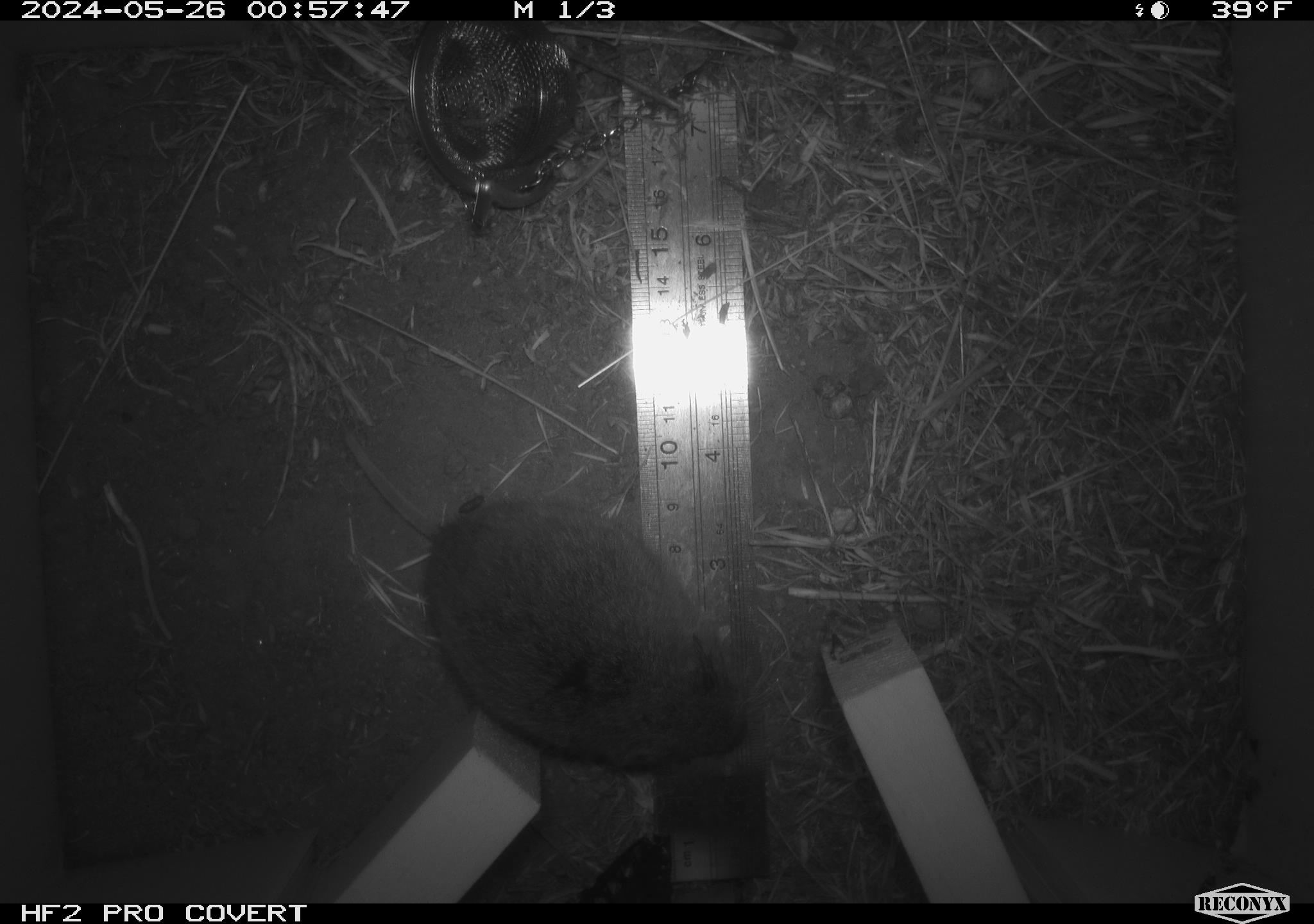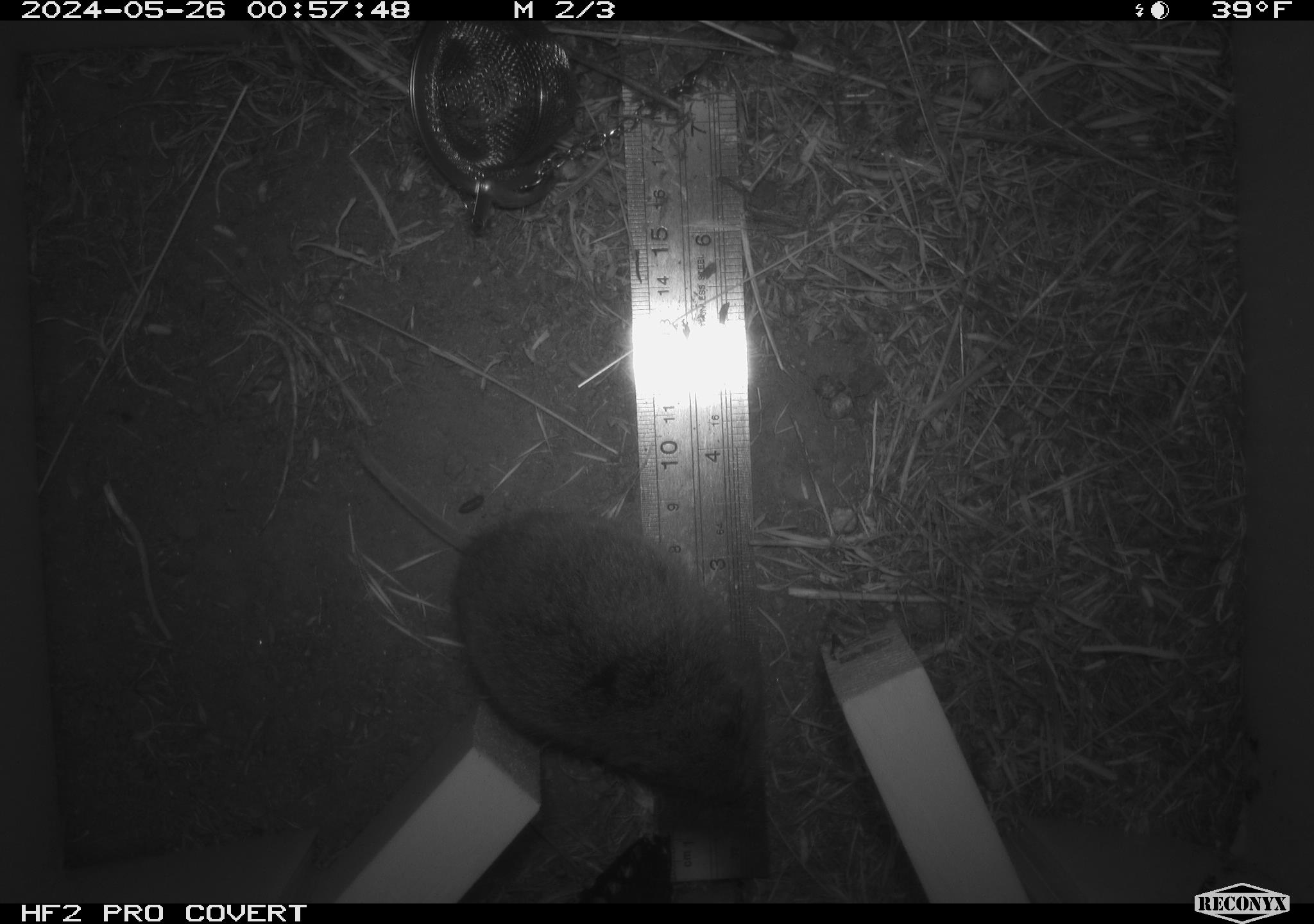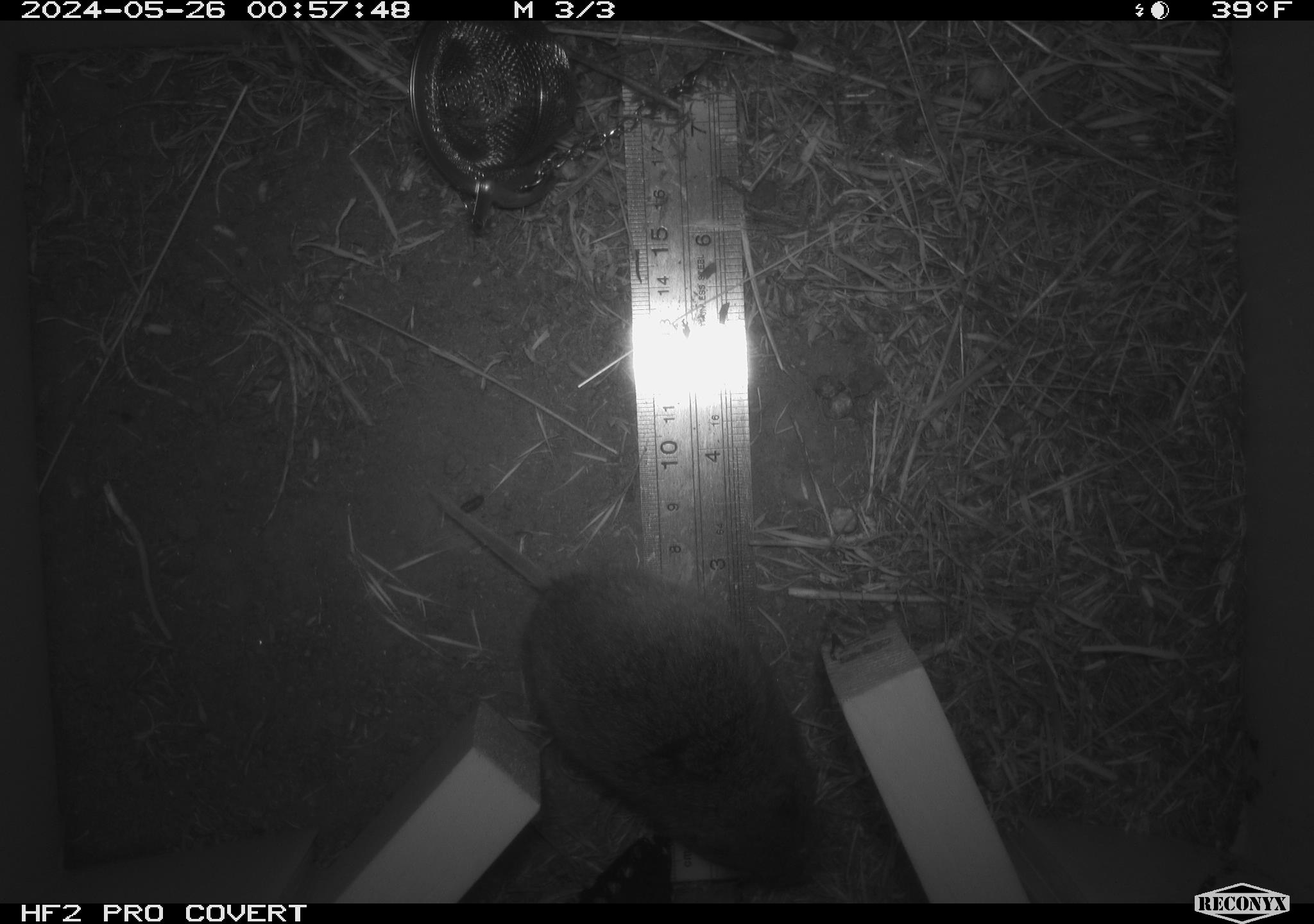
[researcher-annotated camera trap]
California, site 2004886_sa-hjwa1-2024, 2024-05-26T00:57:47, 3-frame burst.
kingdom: Animalia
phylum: Chordata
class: Mammalia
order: Rodentia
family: Cricetidae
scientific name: Cricetidae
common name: hamsters, voles, lemmings, and allies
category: cricetidae family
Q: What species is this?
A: Cricetidae family (hamsters, voles, lemmings, and allies) (Cricetidae).